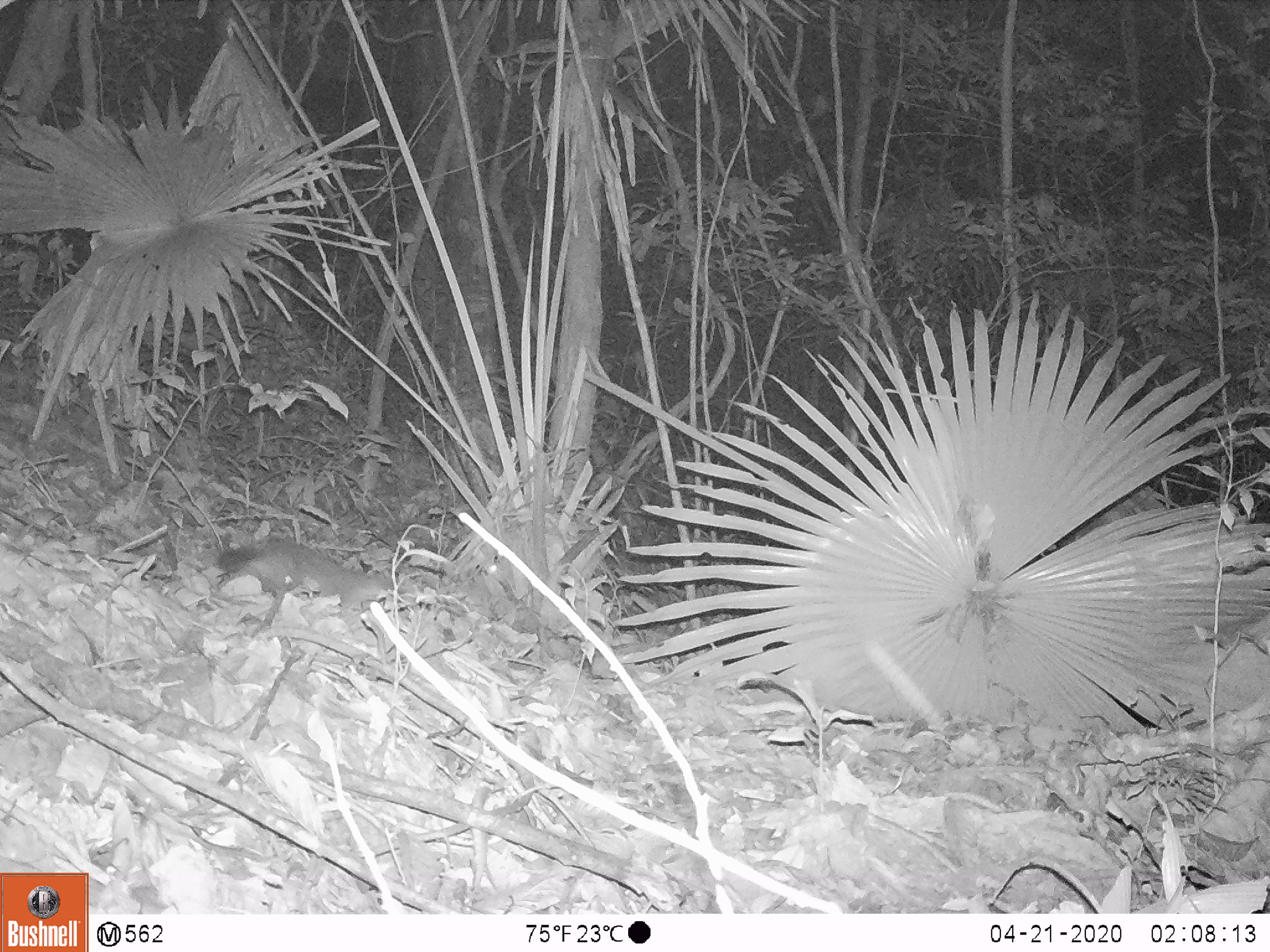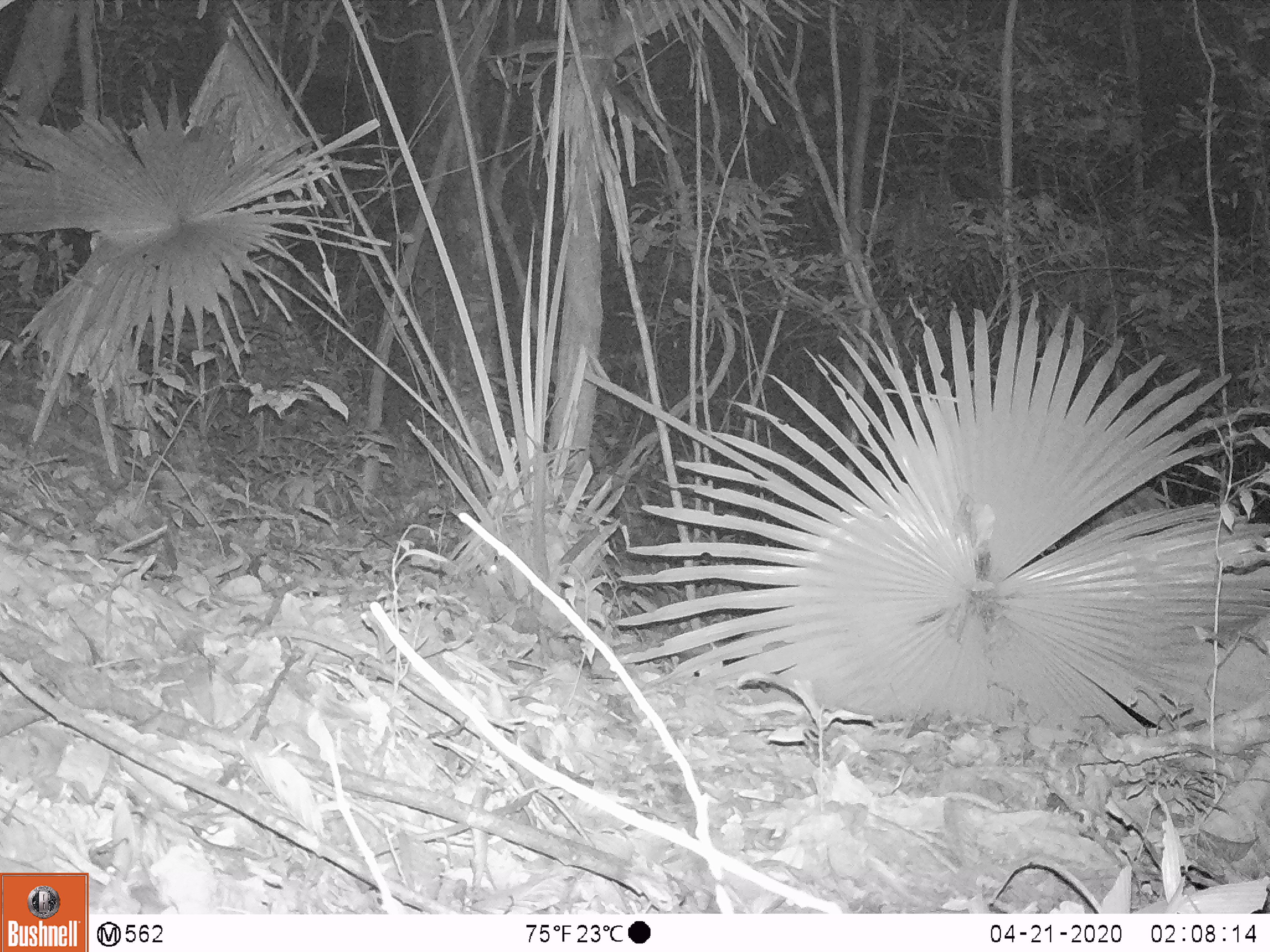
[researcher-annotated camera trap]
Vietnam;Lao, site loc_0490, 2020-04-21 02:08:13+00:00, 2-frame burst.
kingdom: Animalia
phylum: Chordata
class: Mammalia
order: Carnivora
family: Mustelidae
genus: Melogale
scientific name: Melogale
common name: ferret badger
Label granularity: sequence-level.